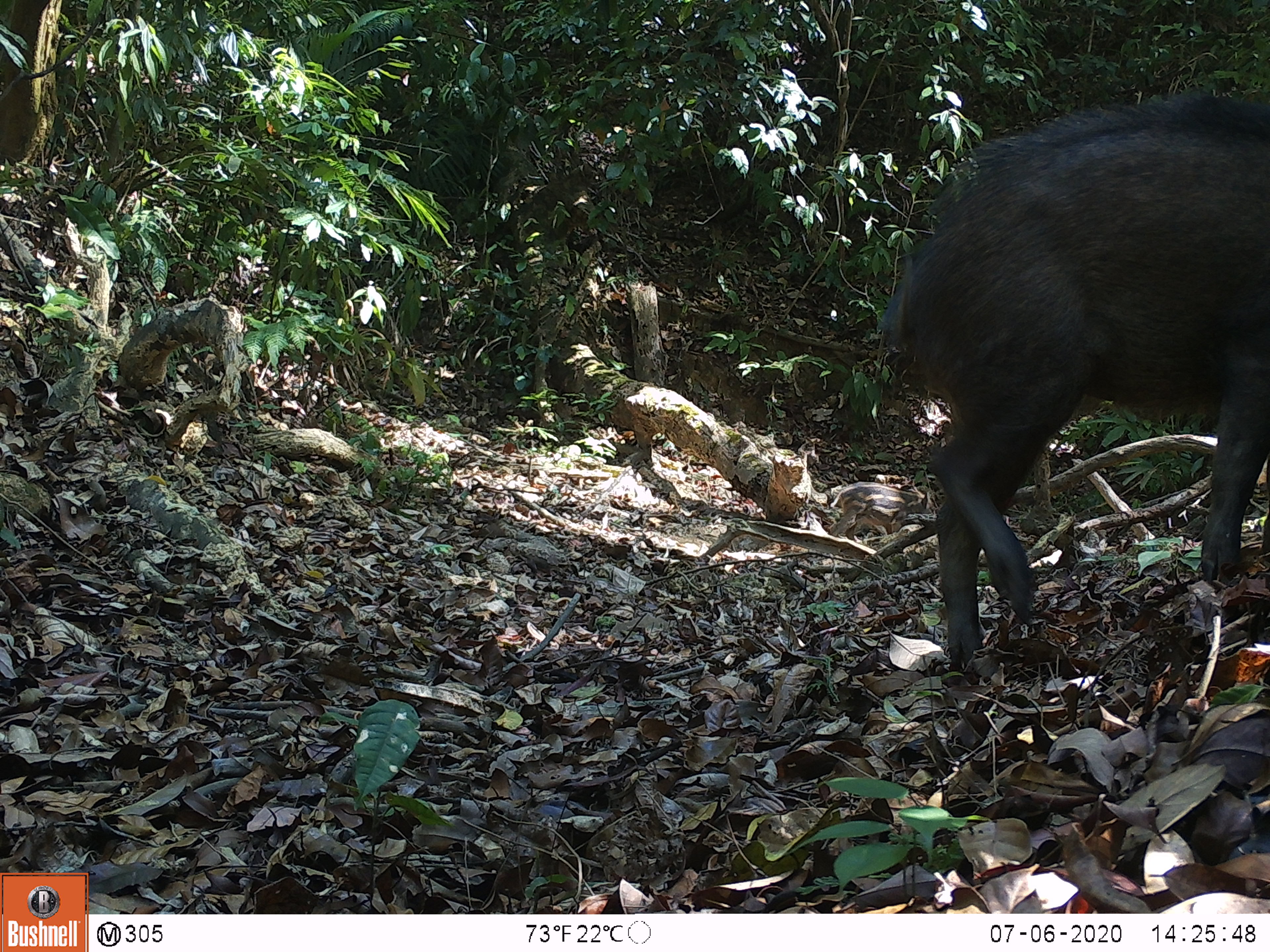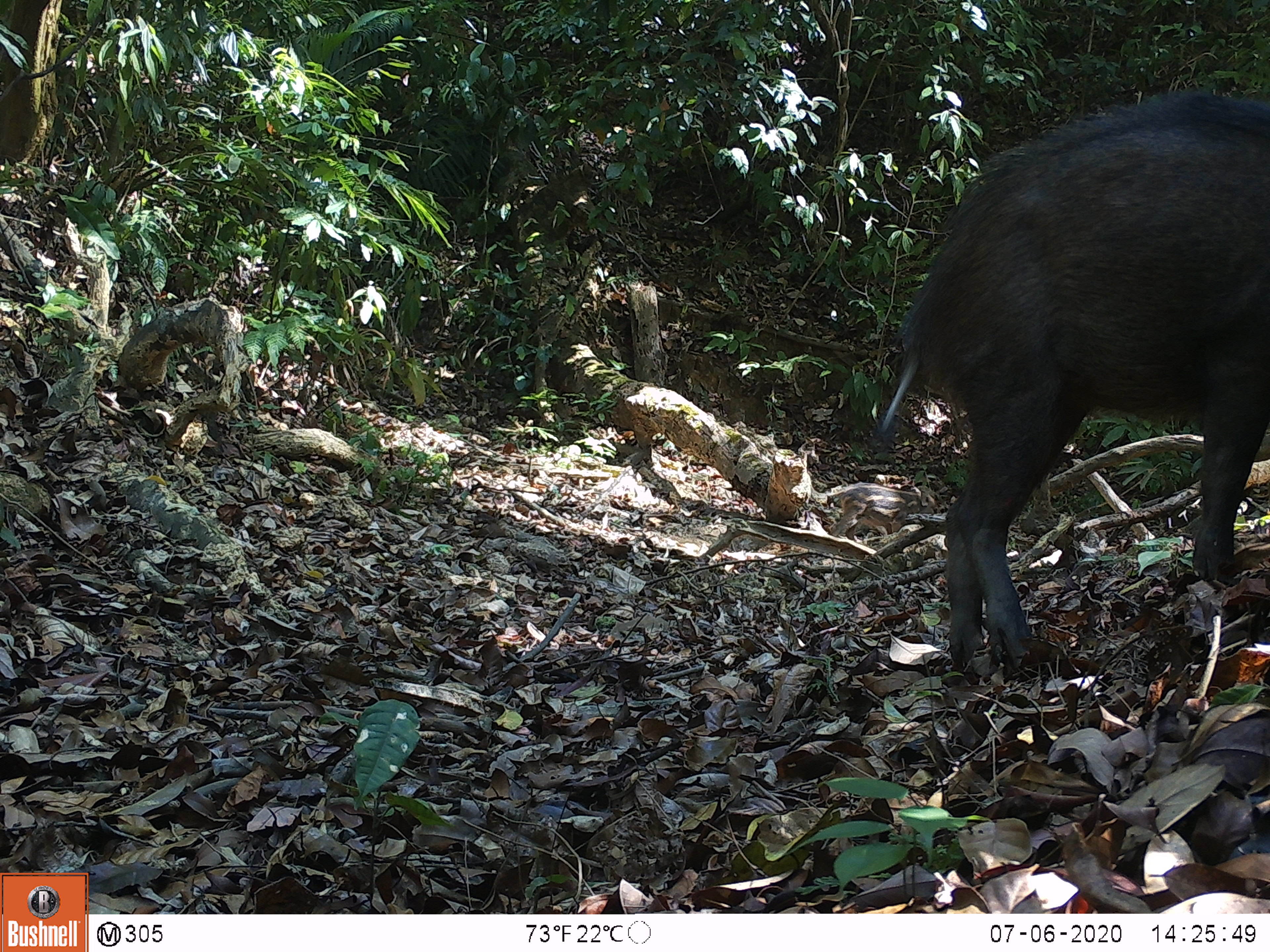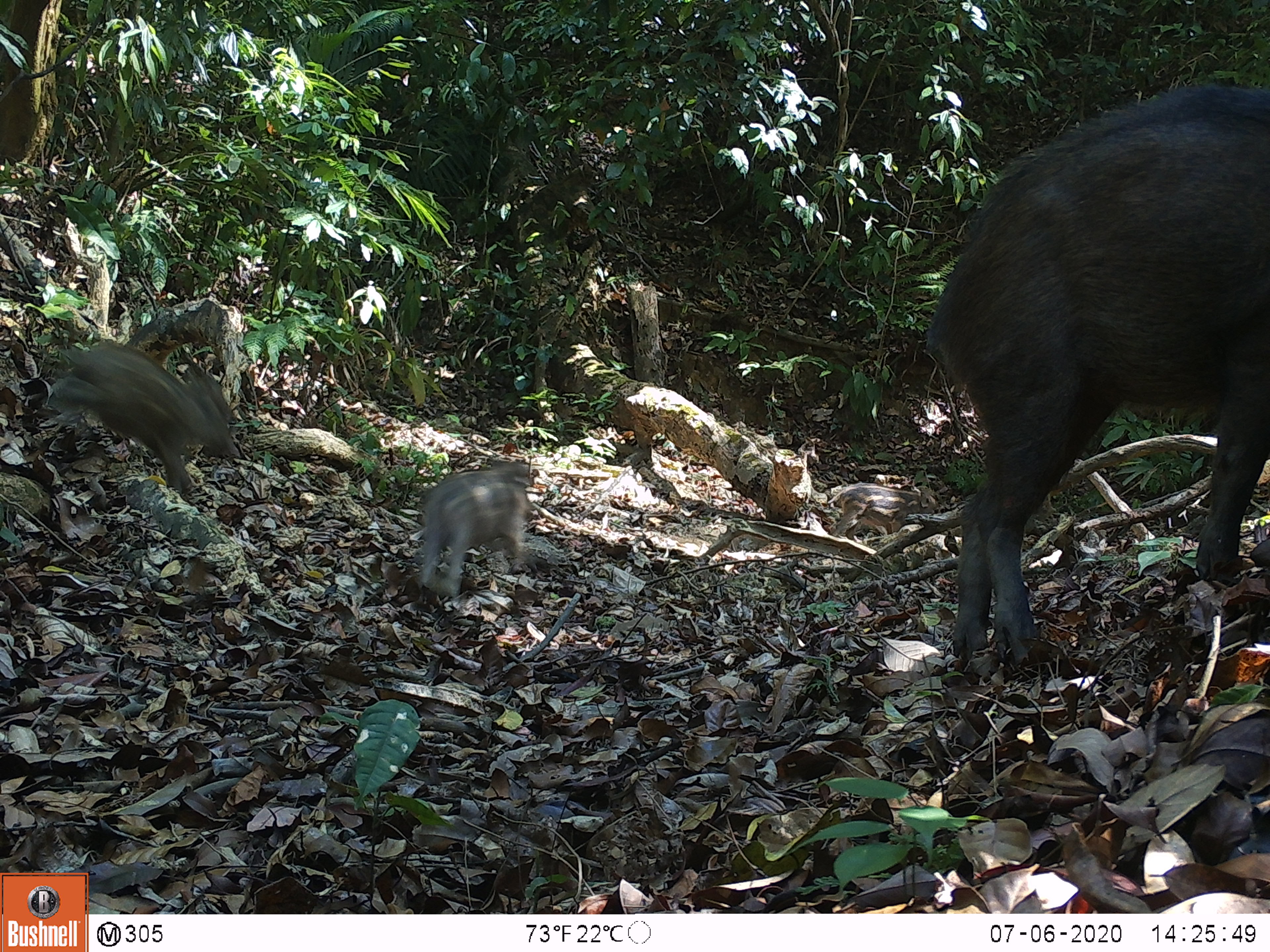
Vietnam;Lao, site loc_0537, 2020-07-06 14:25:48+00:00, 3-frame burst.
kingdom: Animalia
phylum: Chordata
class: Mammalia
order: Artiodactyla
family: Suidae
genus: Sus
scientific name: Sus scrofa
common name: eurasian wild pig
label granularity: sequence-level